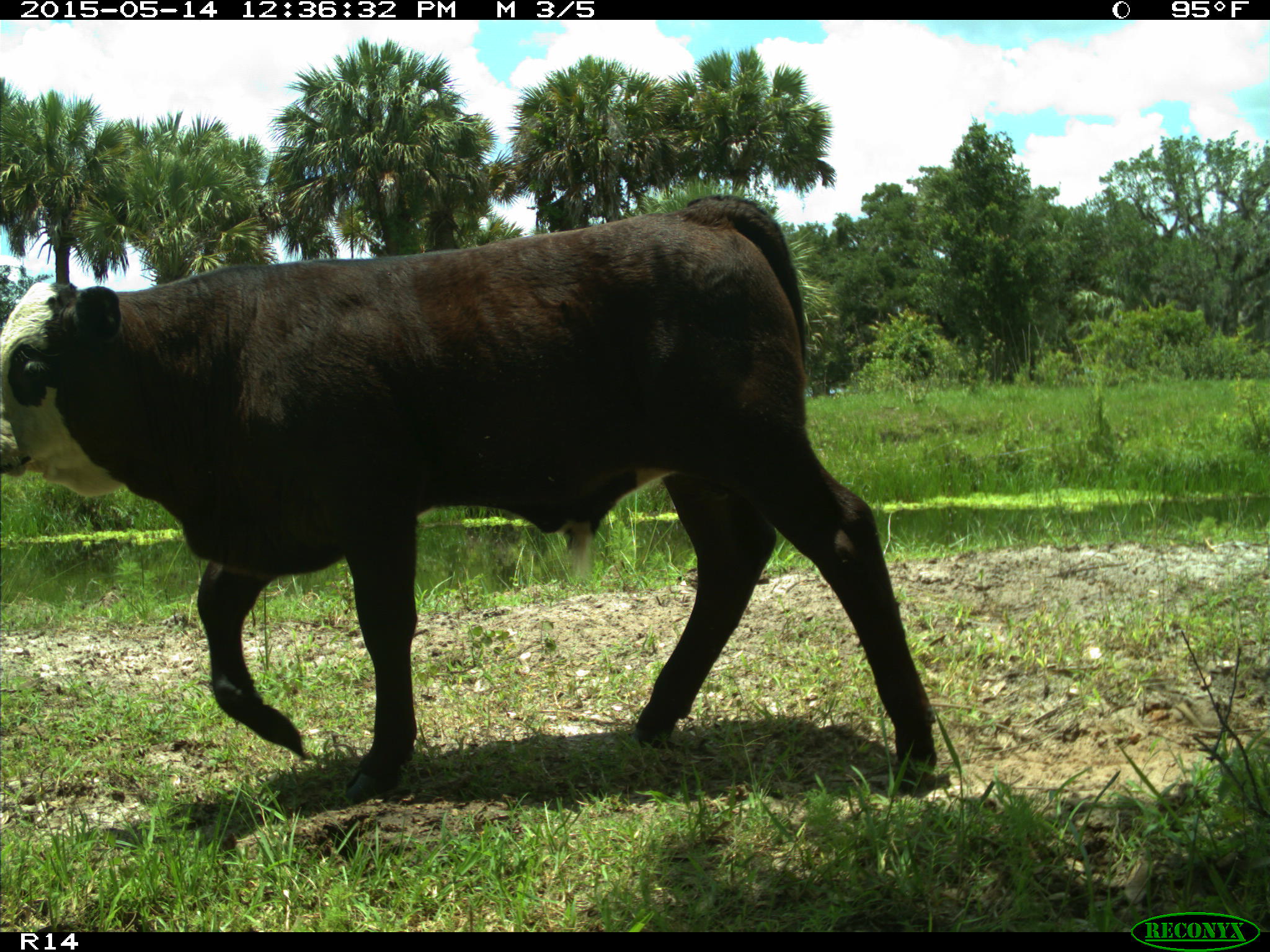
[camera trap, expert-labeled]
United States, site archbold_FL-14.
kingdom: Animalia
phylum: Chordata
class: Mammalia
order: Artiodactyla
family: Bovidae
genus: Bos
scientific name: Bos taurus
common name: domestic cow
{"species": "Bos taurus (domestic cow)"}